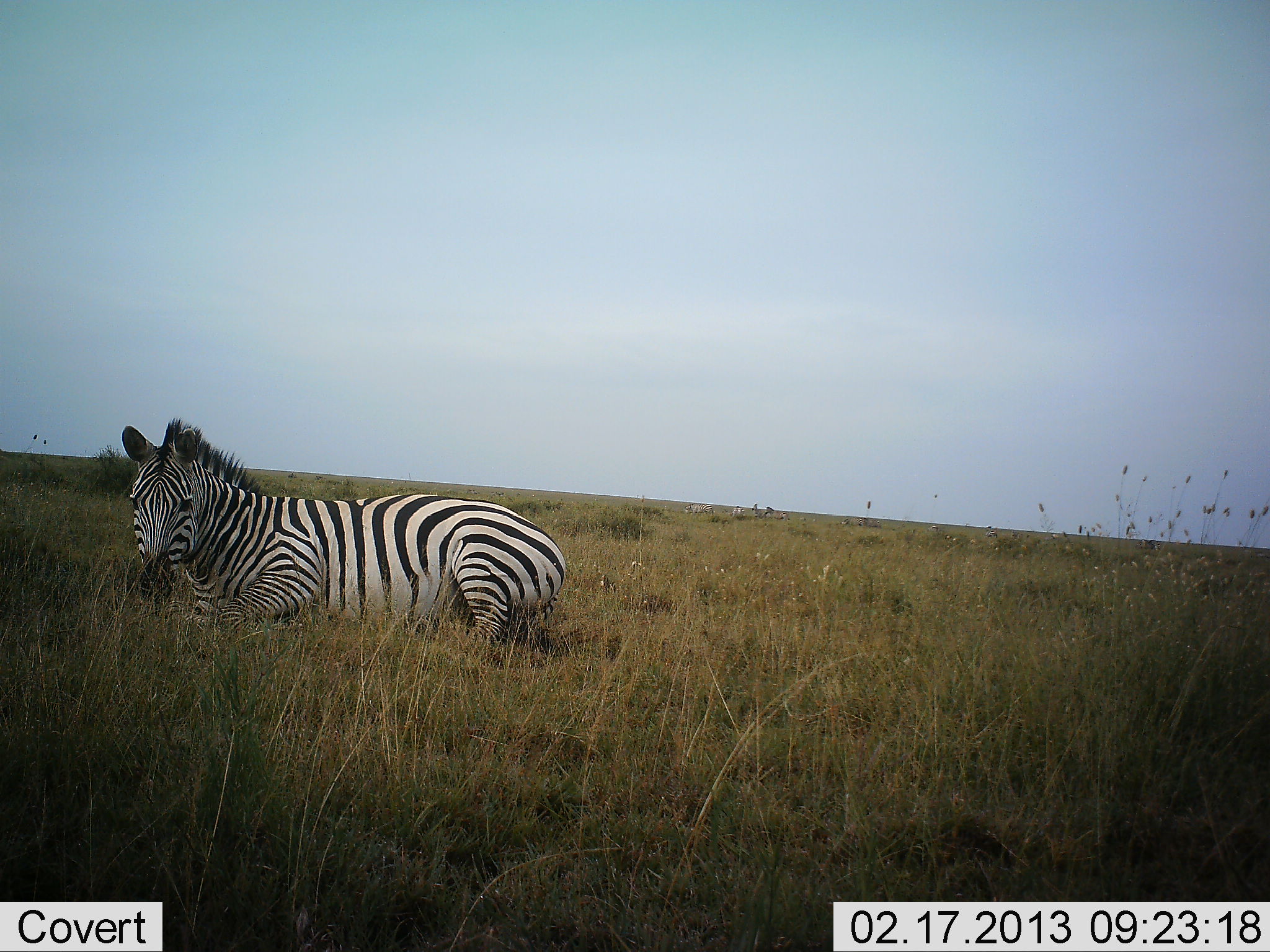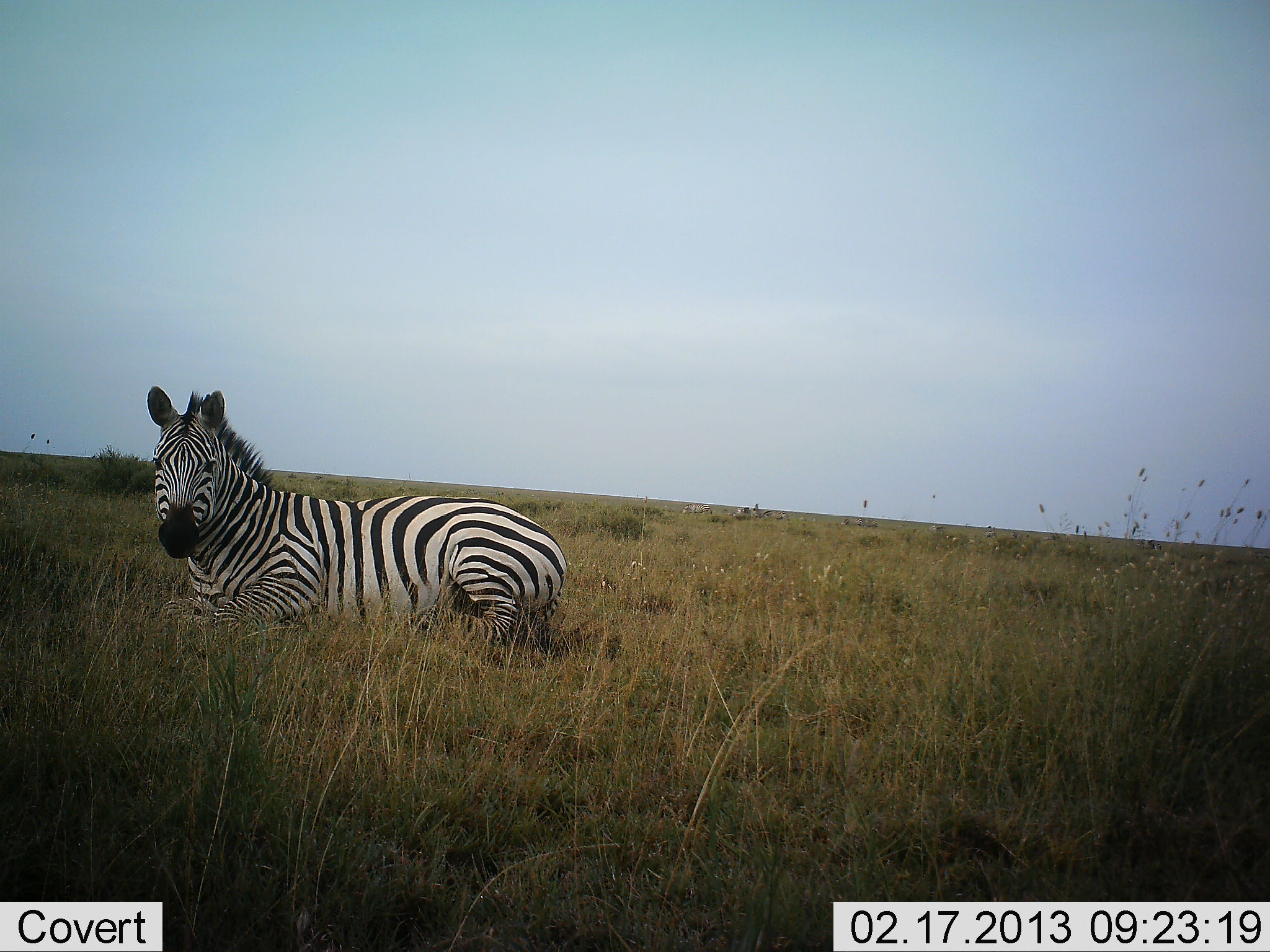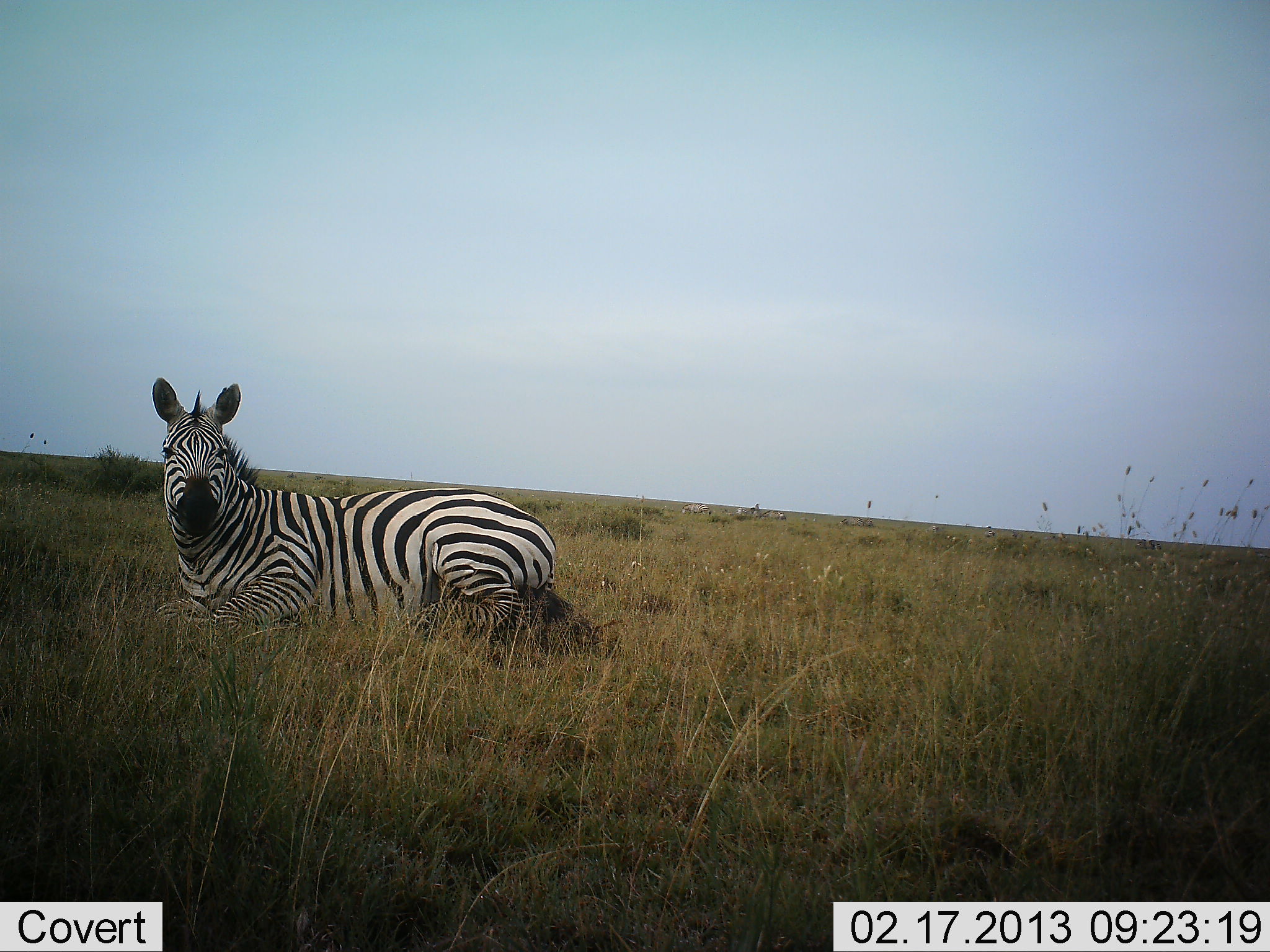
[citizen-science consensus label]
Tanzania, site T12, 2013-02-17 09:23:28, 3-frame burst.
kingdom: Animalia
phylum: Chordata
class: Mammalia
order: Perissodactyla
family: Equidae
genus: Equus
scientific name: Equus quagga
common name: plains zebra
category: zebra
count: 1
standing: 5%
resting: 97%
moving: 5%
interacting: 3%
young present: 0%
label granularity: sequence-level